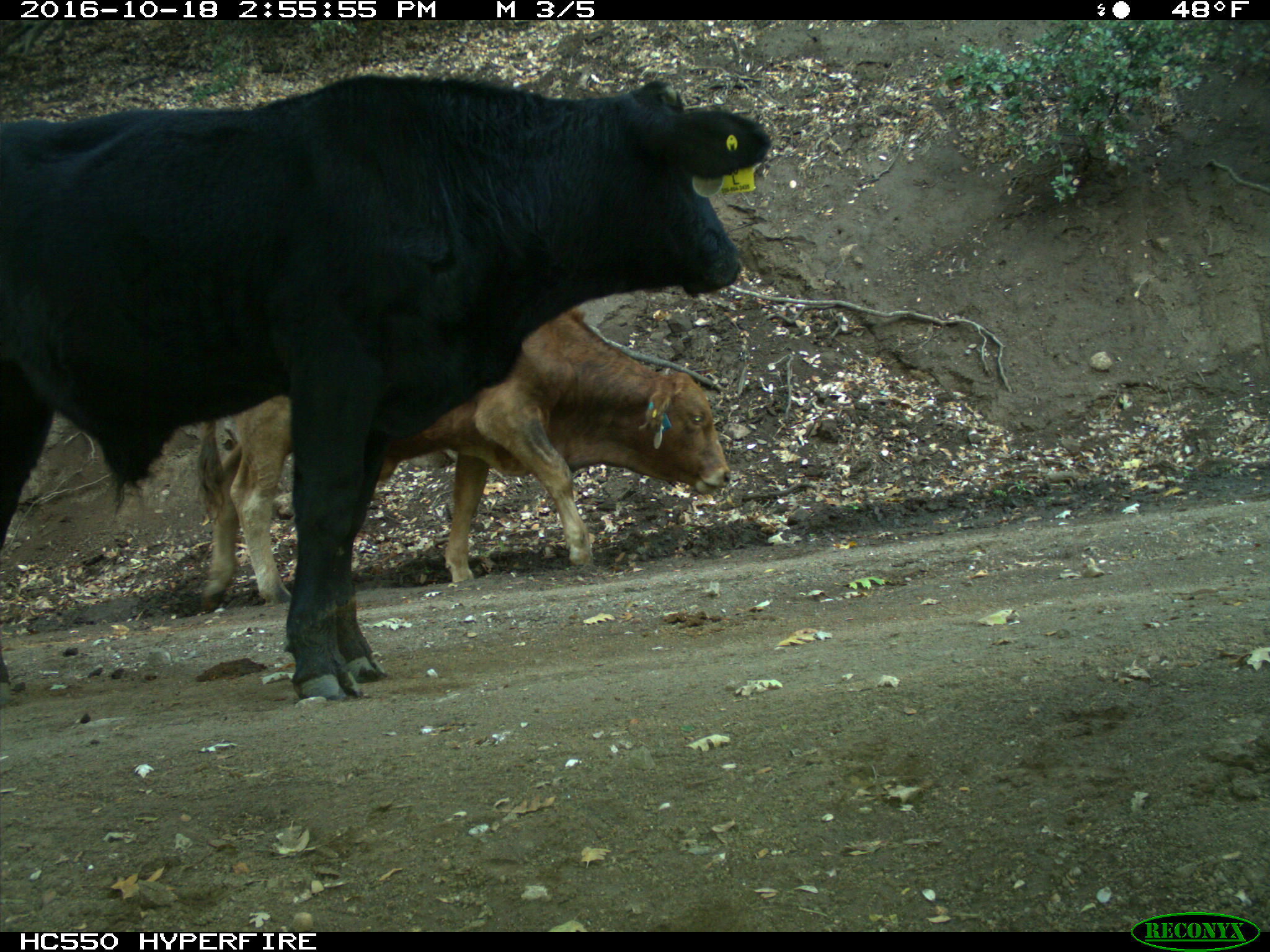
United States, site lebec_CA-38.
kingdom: Animalia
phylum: Chordata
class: Mammalia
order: Artiodactyla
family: Bovidae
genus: Bos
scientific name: Bos taurus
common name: domestic cow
Bos taurus (domestic cow).